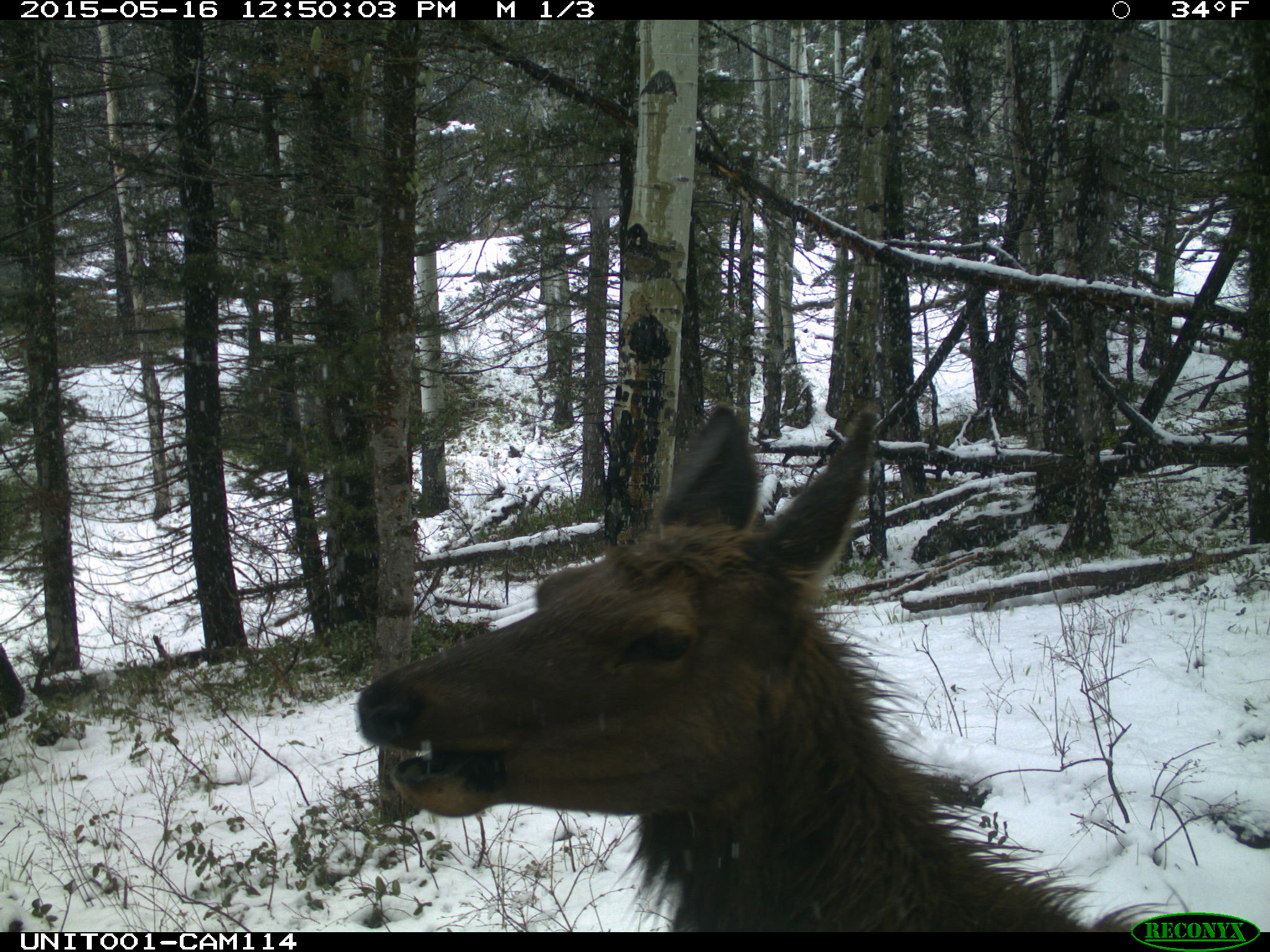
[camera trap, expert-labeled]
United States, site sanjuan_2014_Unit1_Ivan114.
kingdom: Animalia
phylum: Chordata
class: Mammalia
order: Artiodactyla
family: Cervidae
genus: Cervus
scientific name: Cervus elaphus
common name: red deer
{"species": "Cervus elaphus (red deer)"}